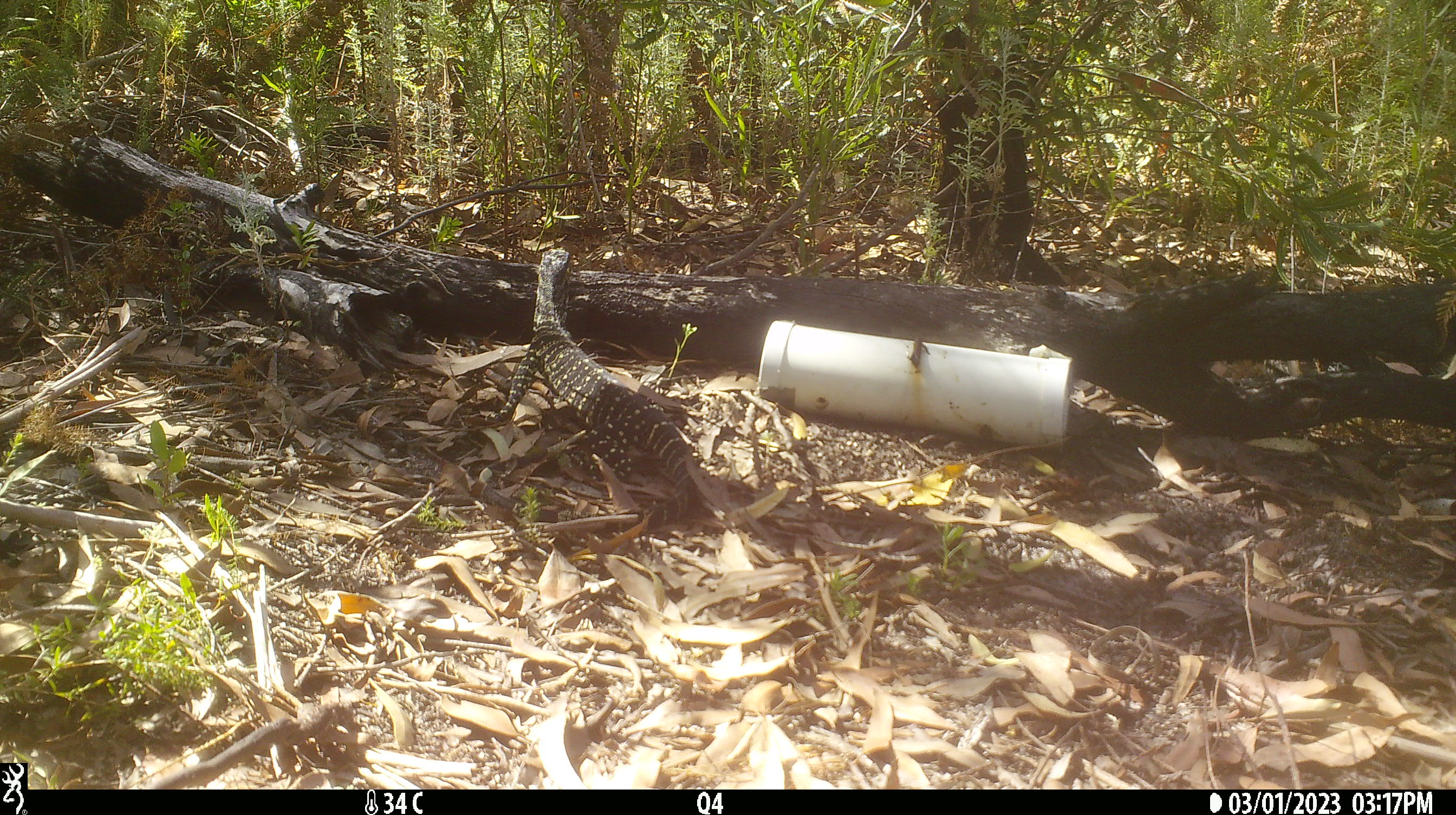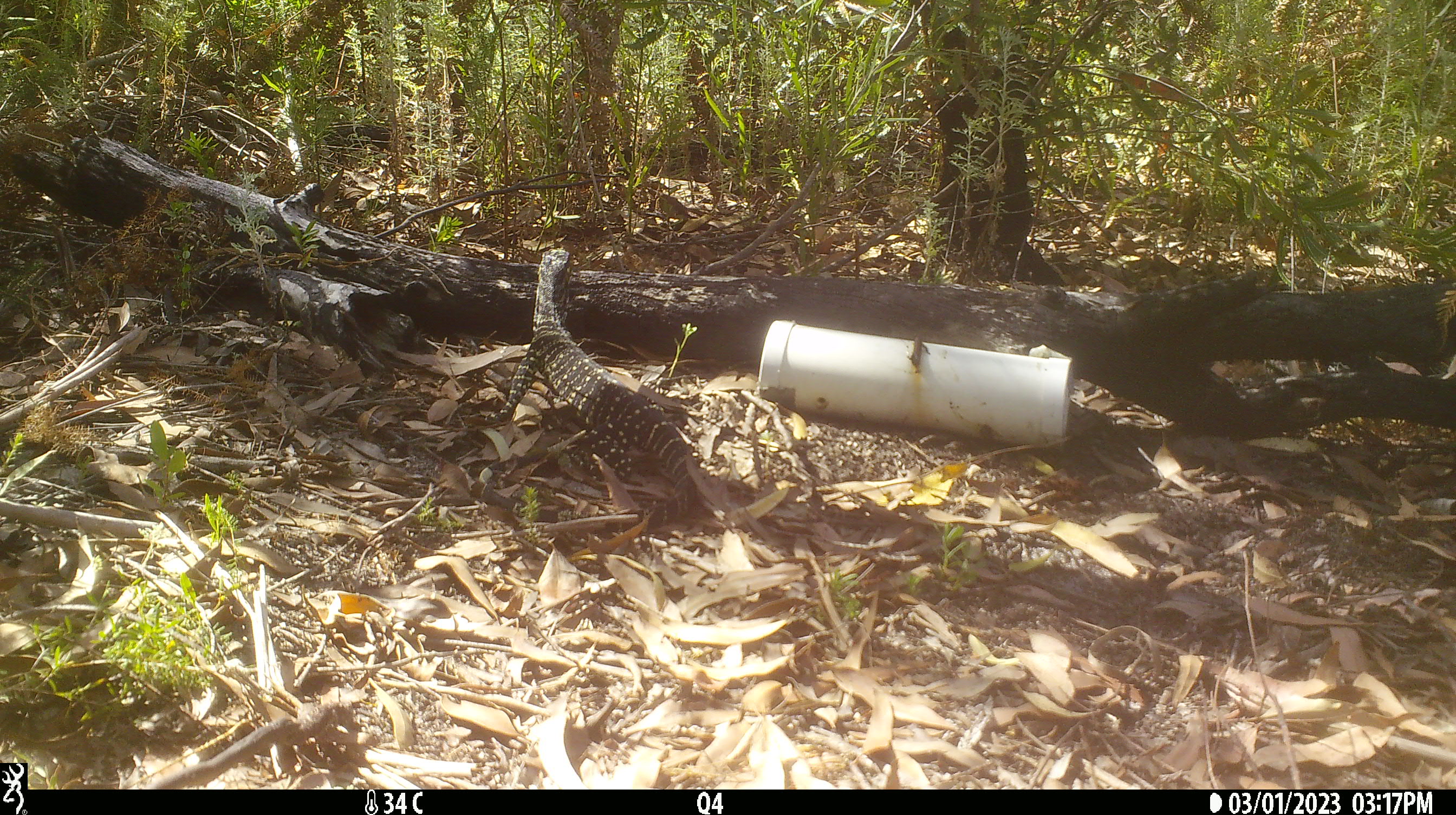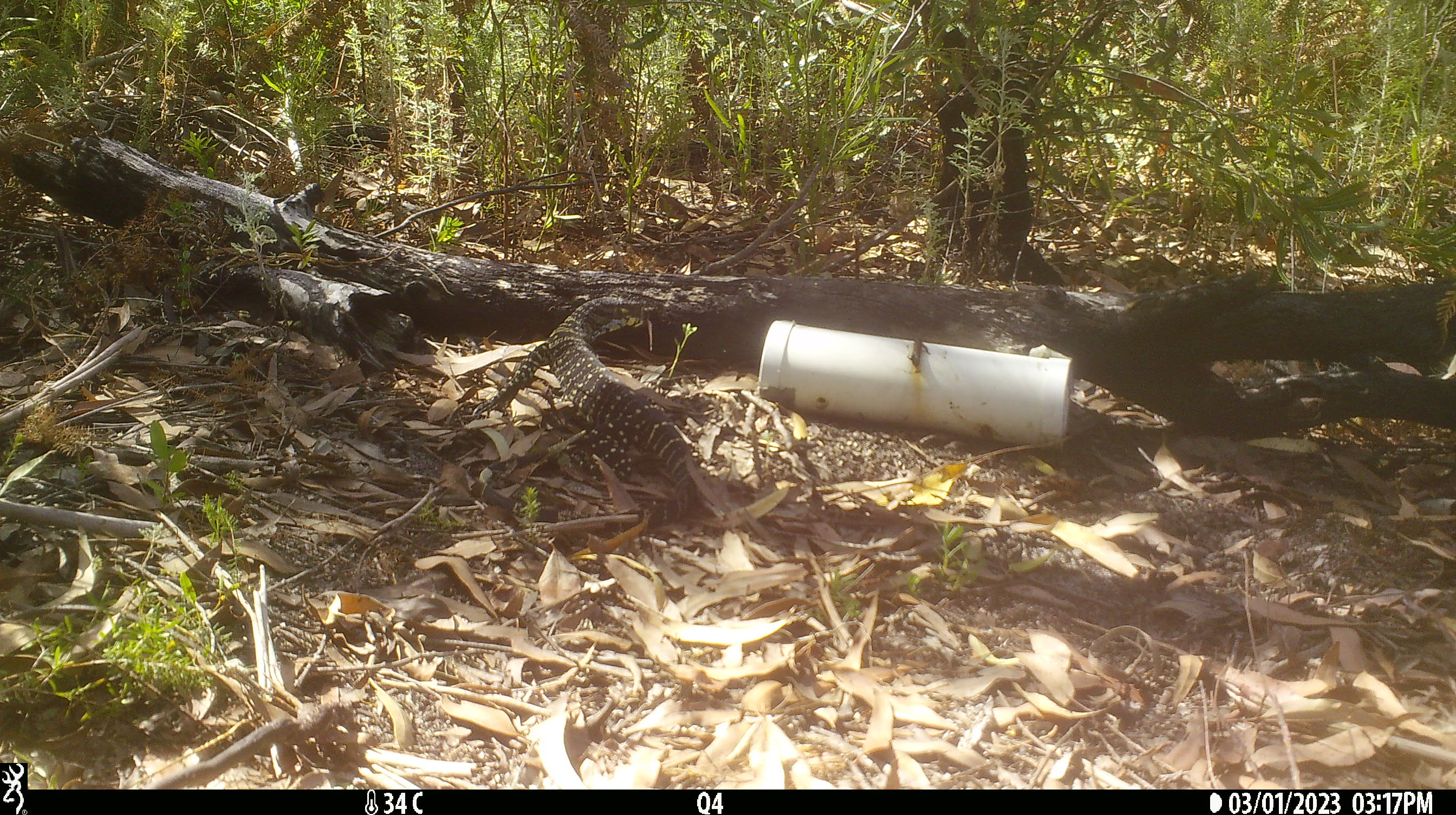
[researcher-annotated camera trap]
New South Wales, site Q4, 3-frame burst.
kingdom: Animalia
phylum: Chordata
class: Reptilia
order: Squamata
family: Varanidae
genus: Varanus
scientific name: Varanus varius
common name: lace monitor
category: goanna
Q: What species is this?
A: Goanna (lace monitor) (Varanus varius).